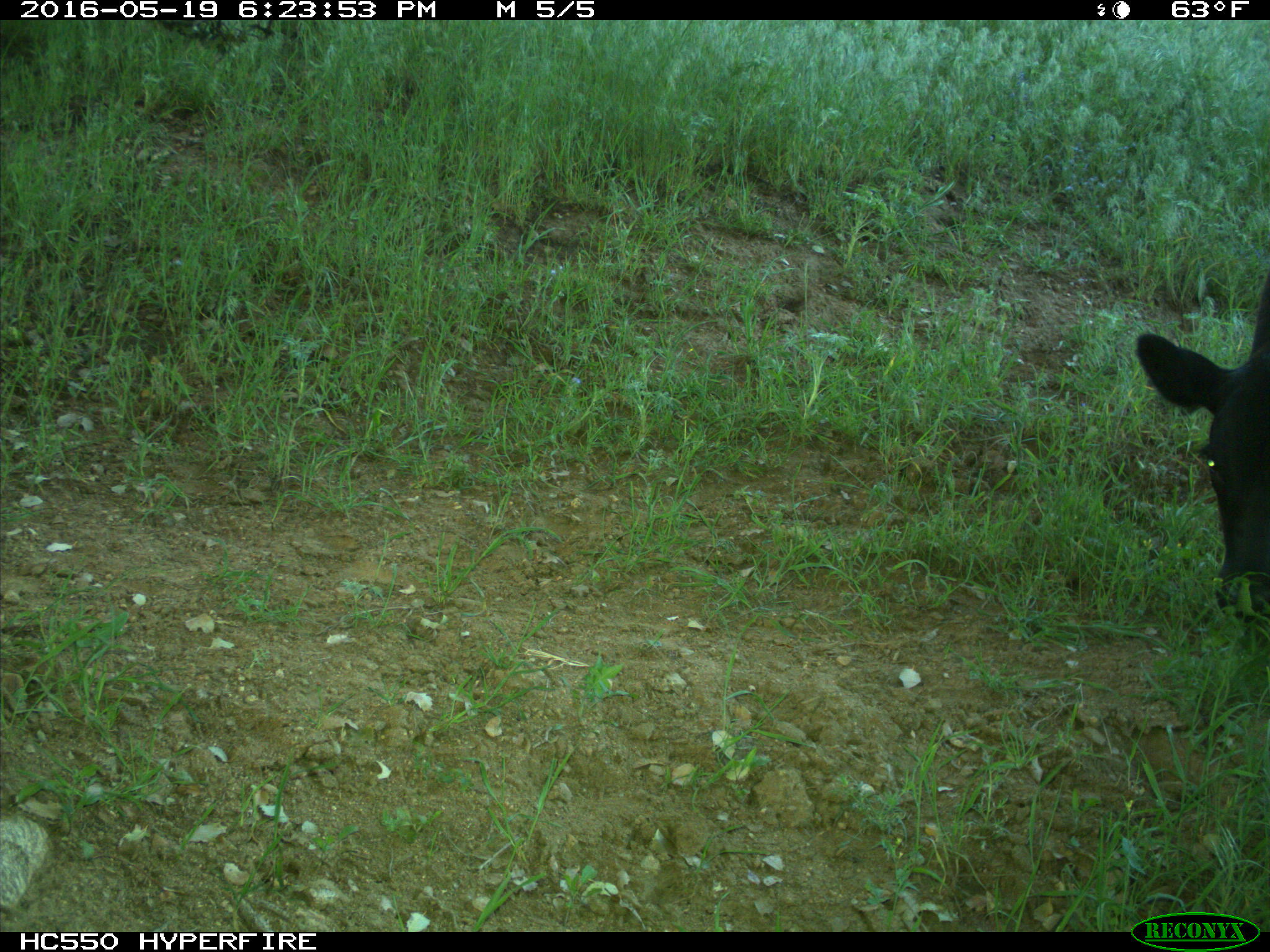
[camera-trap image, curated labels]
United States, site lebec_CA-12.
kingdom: Animalia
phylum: Chordata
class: Mammalia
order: Artiodactyla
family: Bovidae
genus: Bos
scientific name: Bos taurus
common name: domestic cow